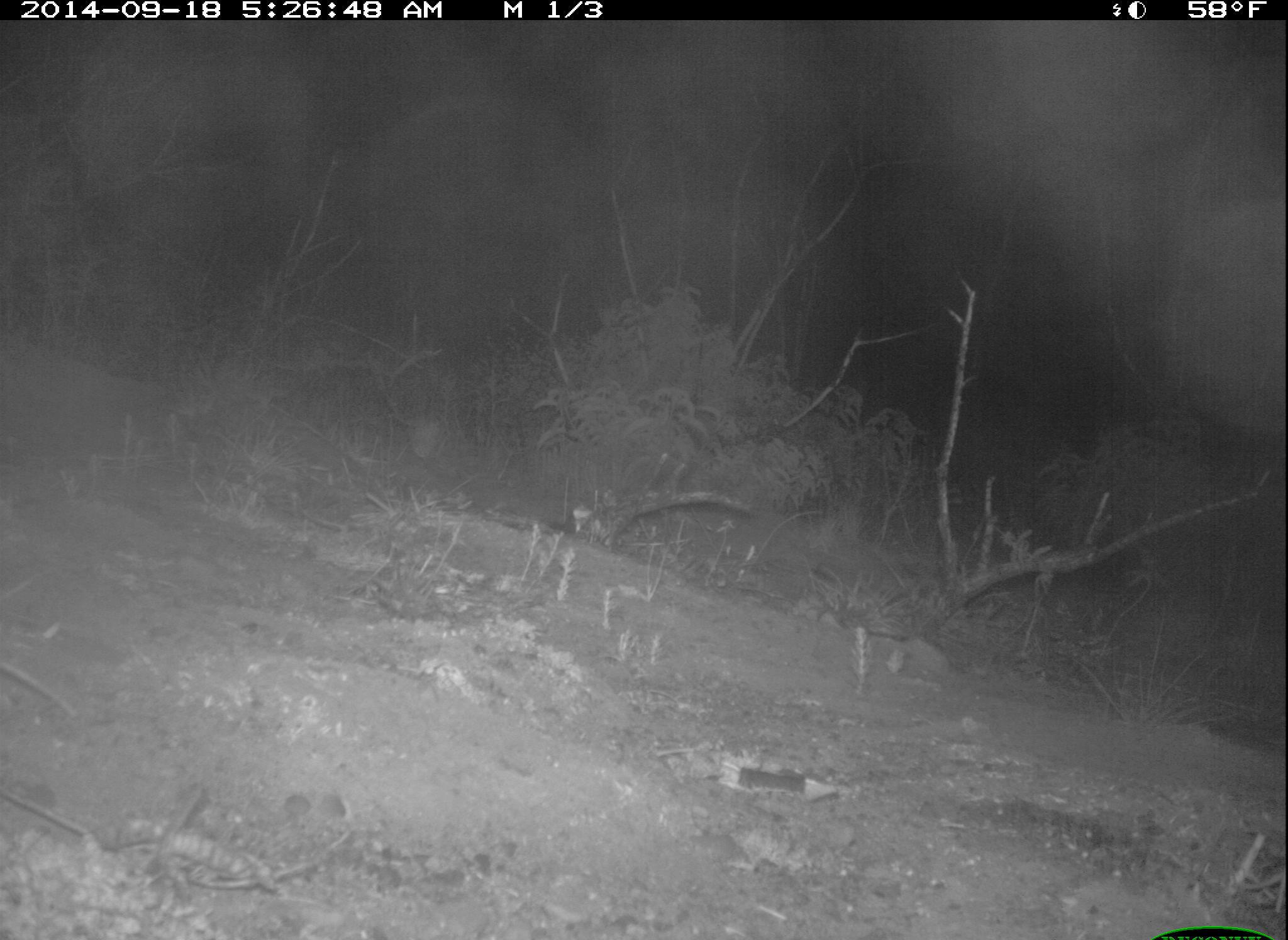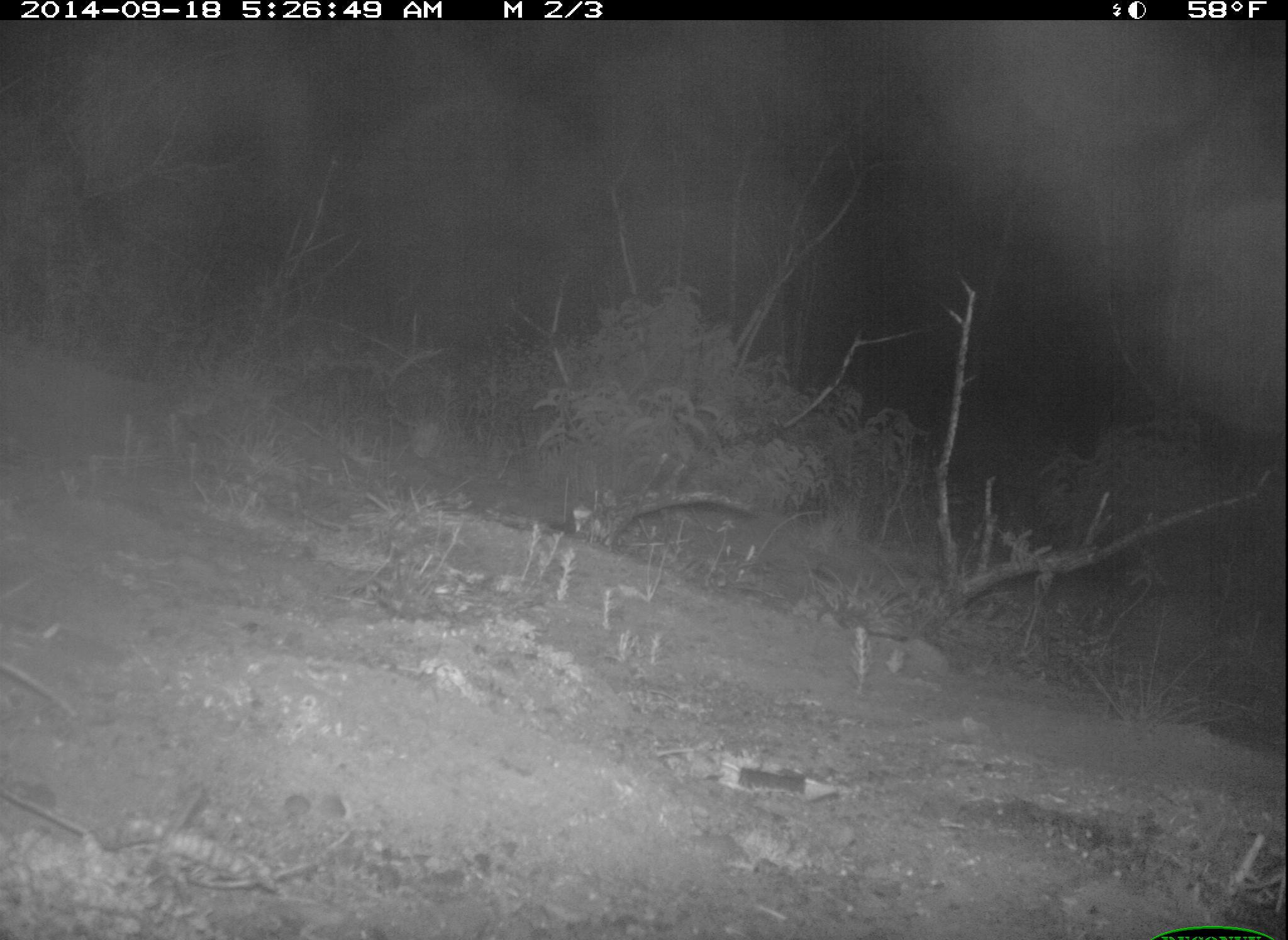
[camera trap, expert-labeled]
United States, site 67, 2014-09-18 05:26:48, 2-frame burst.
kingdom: Animalia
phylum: Chordata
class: Mammalia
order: Carnivora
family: Canidae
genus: Canis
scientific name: Canis latrans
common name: coyote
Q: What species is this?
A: Coyote (Canis latrans).